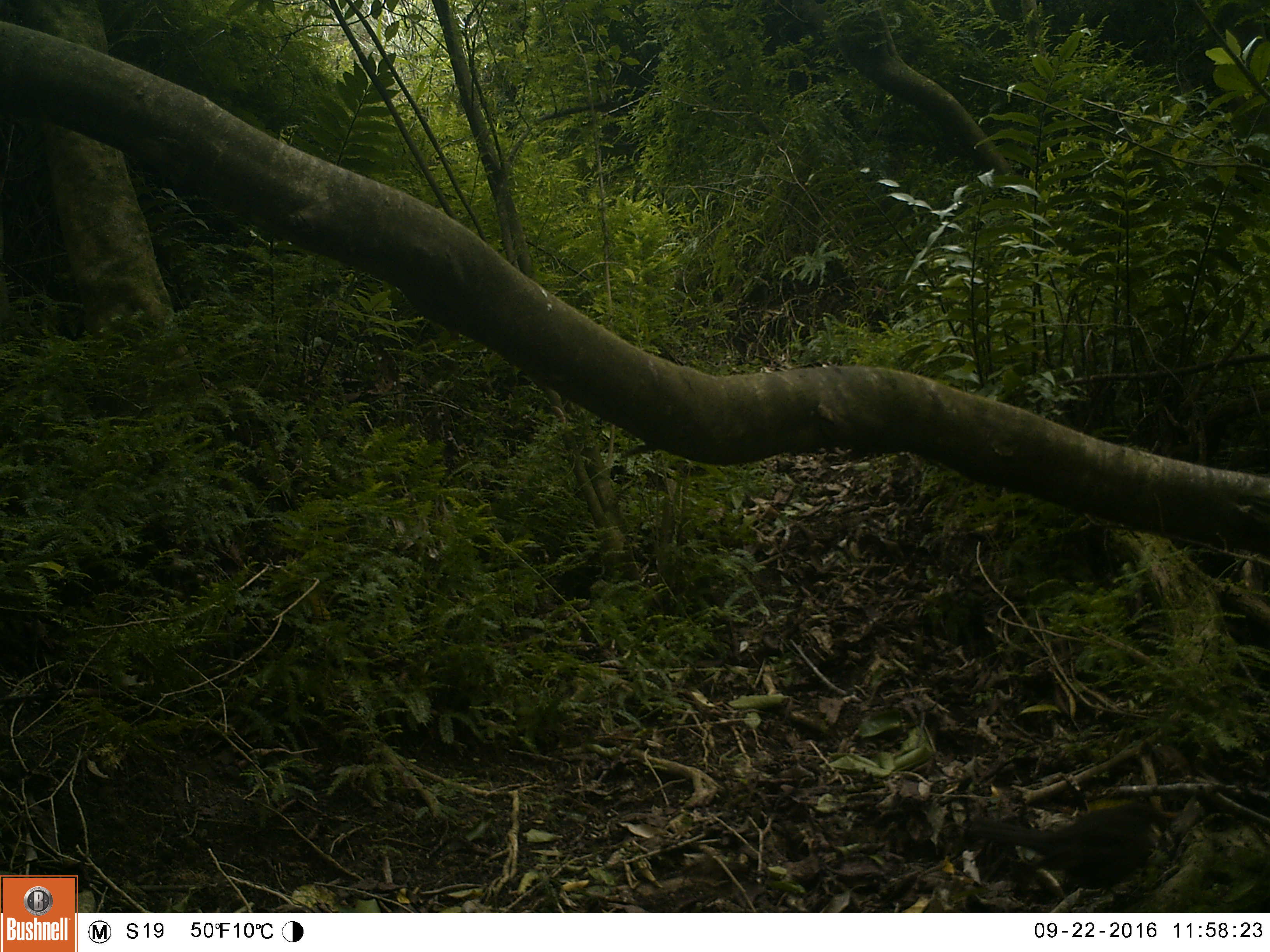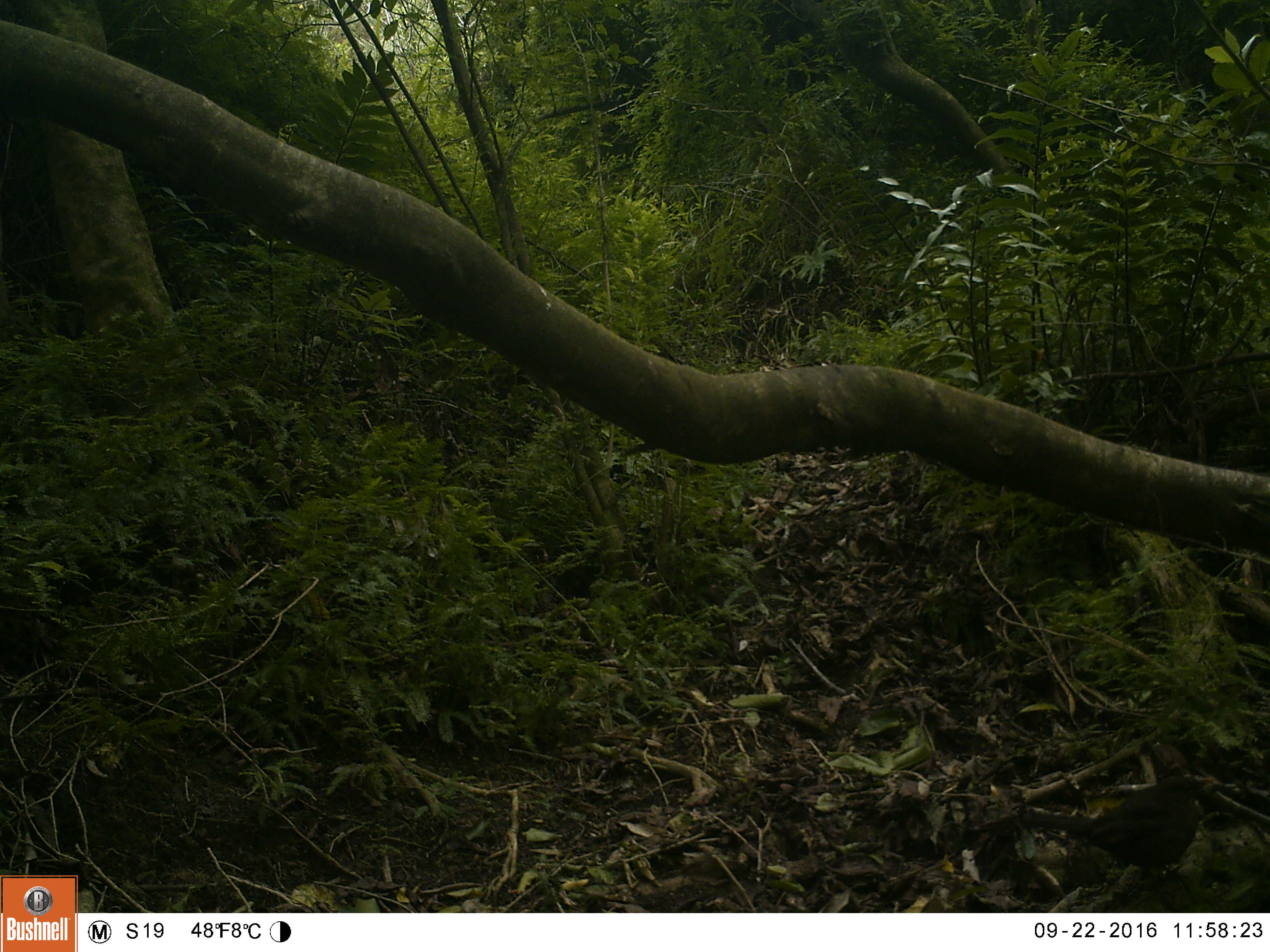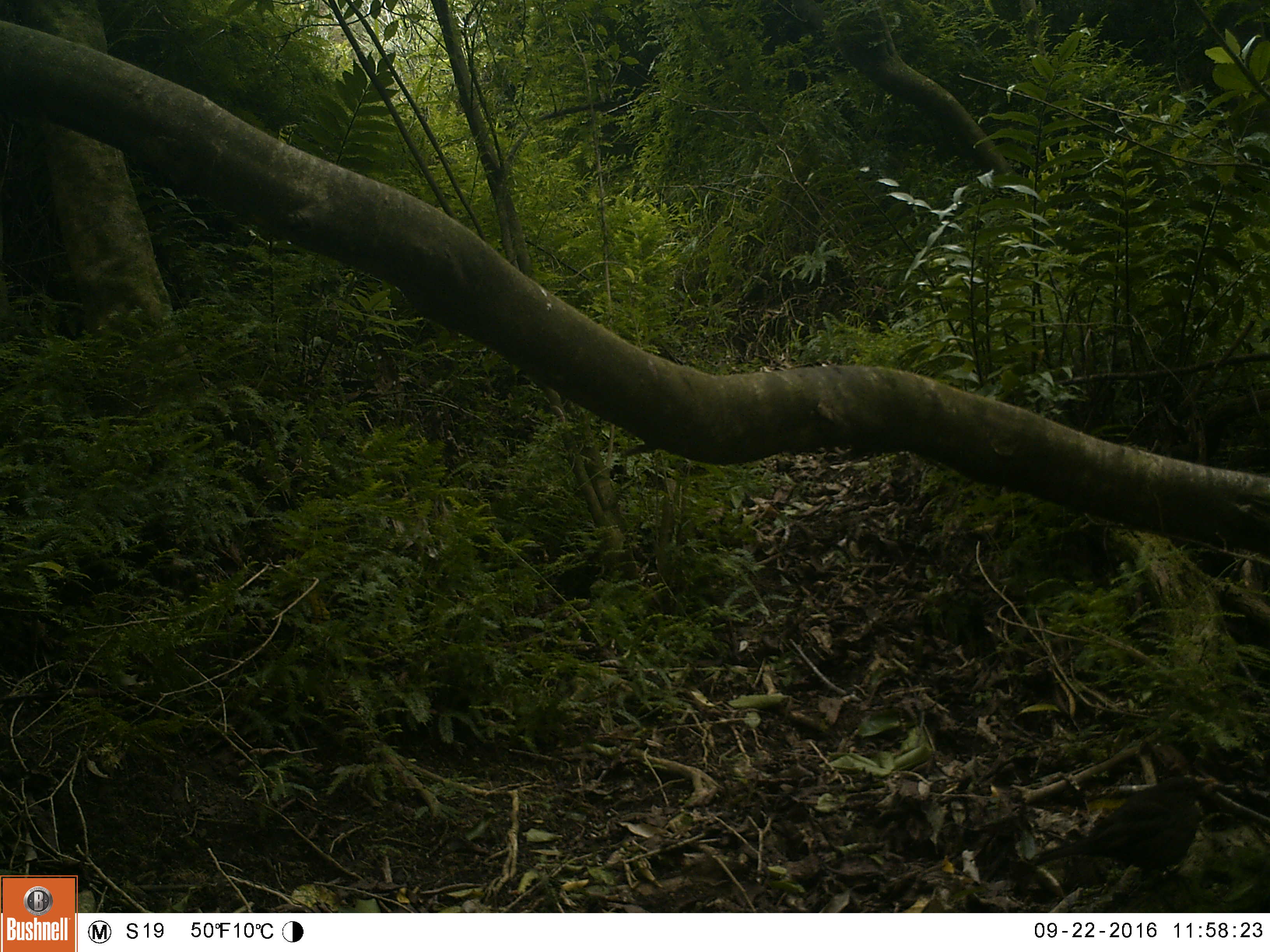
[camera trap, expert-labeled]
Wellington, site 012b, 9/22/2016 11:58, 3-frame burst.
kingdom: Animalia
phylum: Chordata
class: Aves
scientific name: Aves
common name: bird